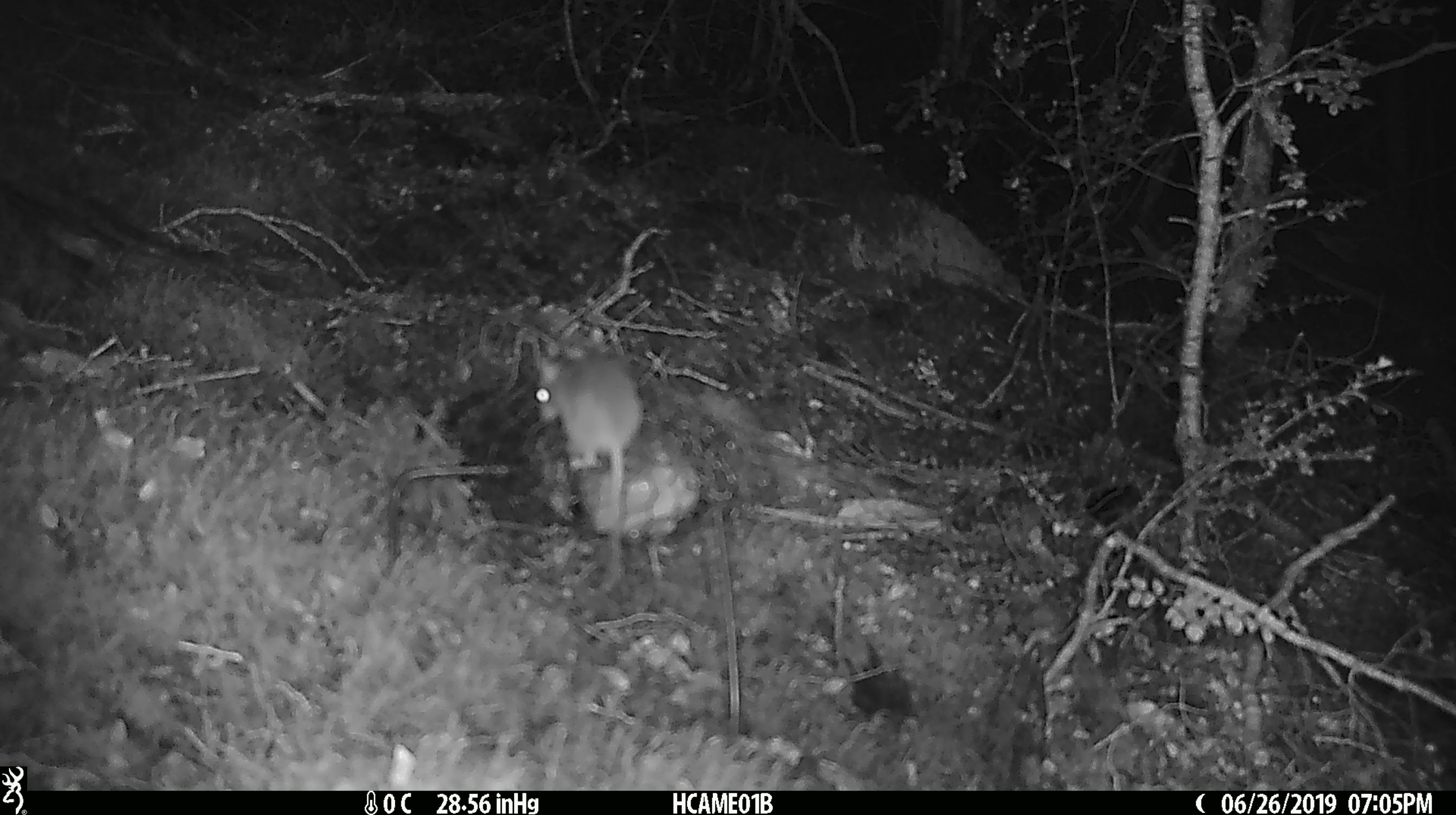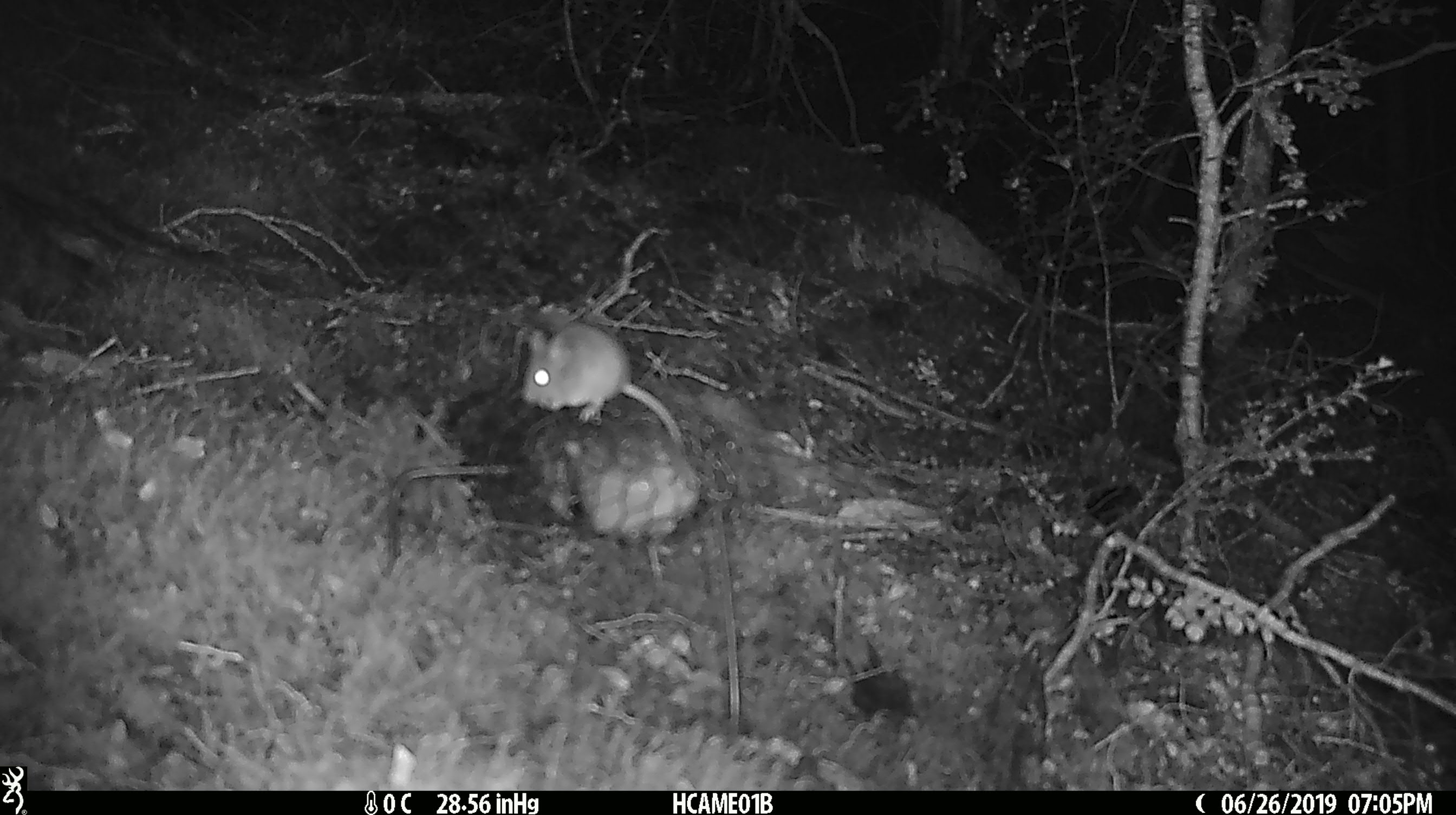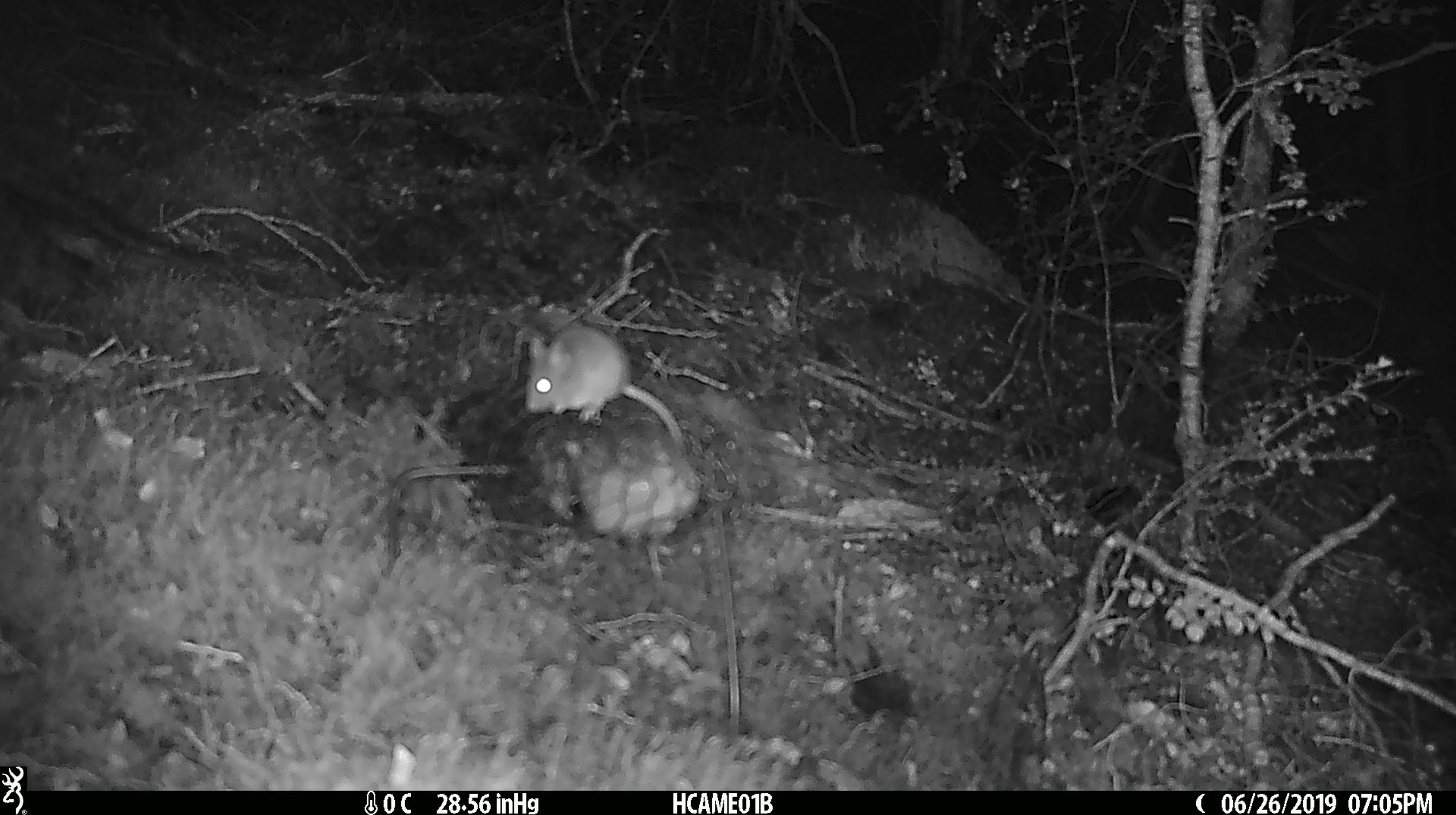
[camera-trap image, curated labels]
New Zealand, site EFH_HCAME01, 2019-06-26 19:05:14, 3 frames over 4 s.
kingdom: Animalia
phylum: Chordata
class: Mammalia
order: Rodentia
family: Muridae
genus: Mus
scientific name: Mus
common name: mouse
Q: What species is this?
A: Mouse (Mus).